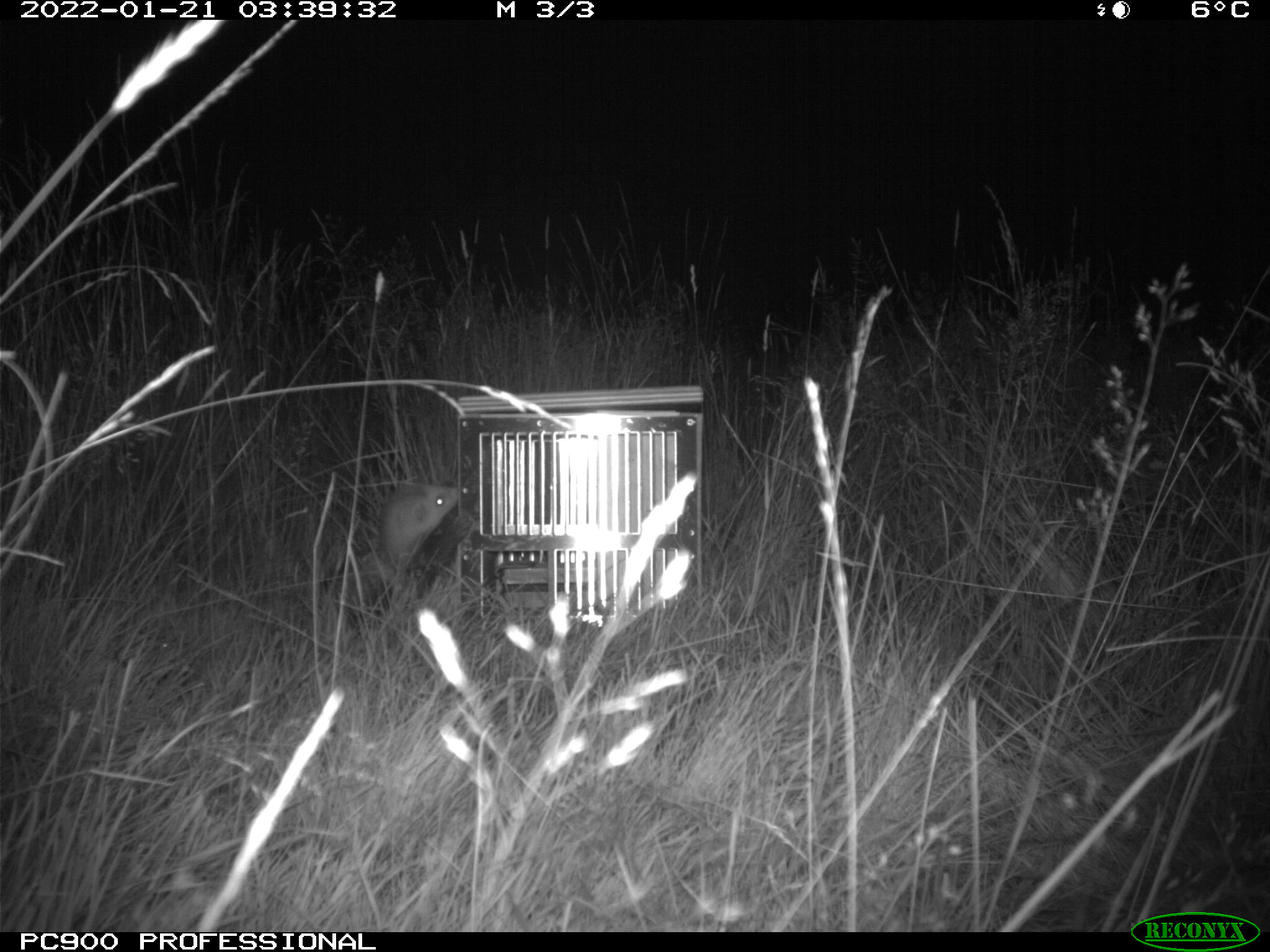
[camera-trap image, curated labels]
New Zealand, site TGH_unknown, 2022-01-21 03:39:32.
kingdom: Animalia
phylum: Chordata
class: Mammalia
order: Carnivora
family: Mustelidae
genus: Mustela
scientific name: Mustela furo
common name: ferret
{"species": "ferret (Mustela furo)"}